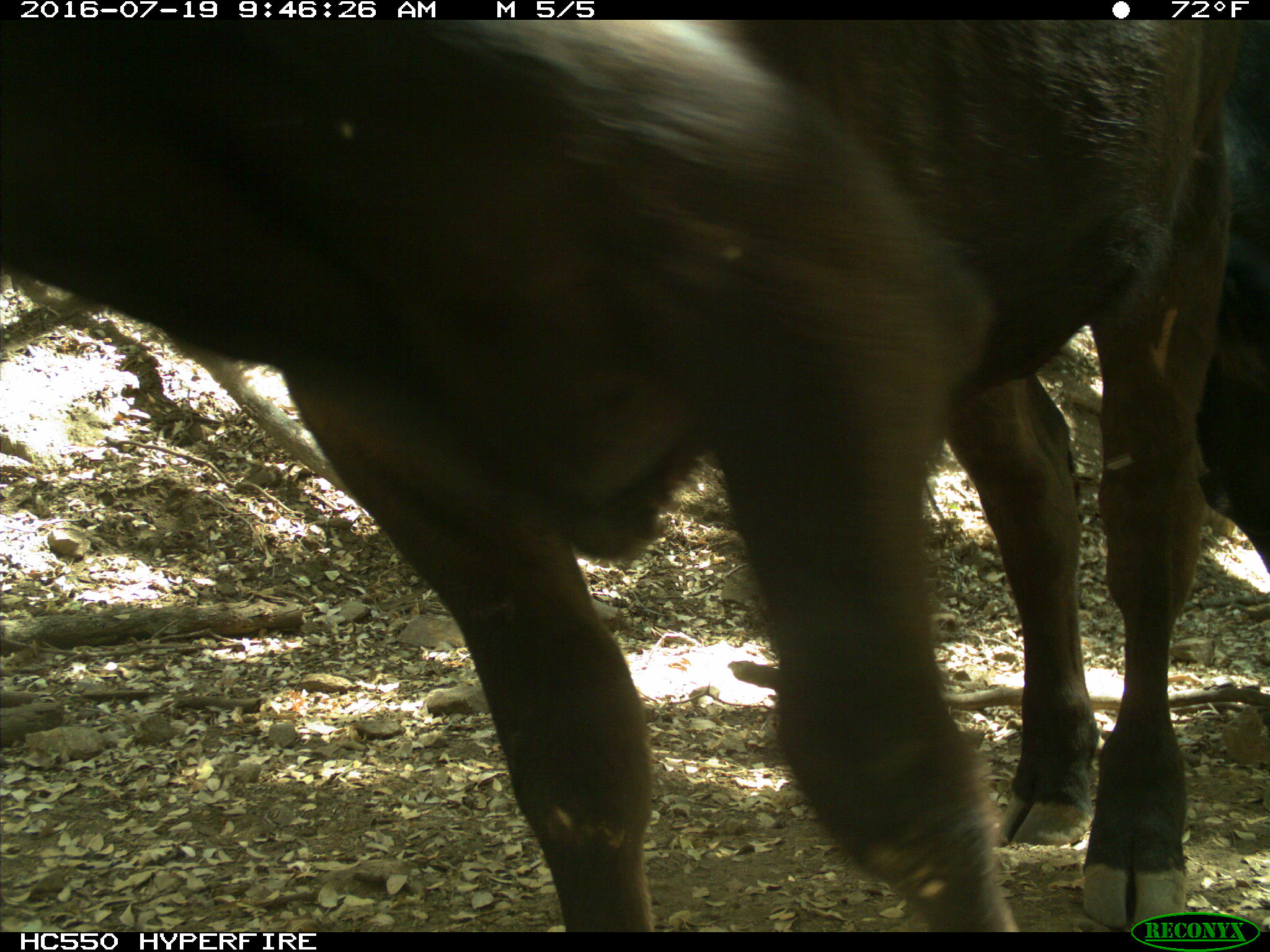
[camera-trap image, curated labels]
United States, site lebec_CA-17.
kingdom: Animalia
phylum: Chordata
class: Mammalia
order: Artiodactyla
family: Bovidae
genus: Bos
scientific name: Bos taurus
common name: domestic cow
Bos taurus (domestic cow).